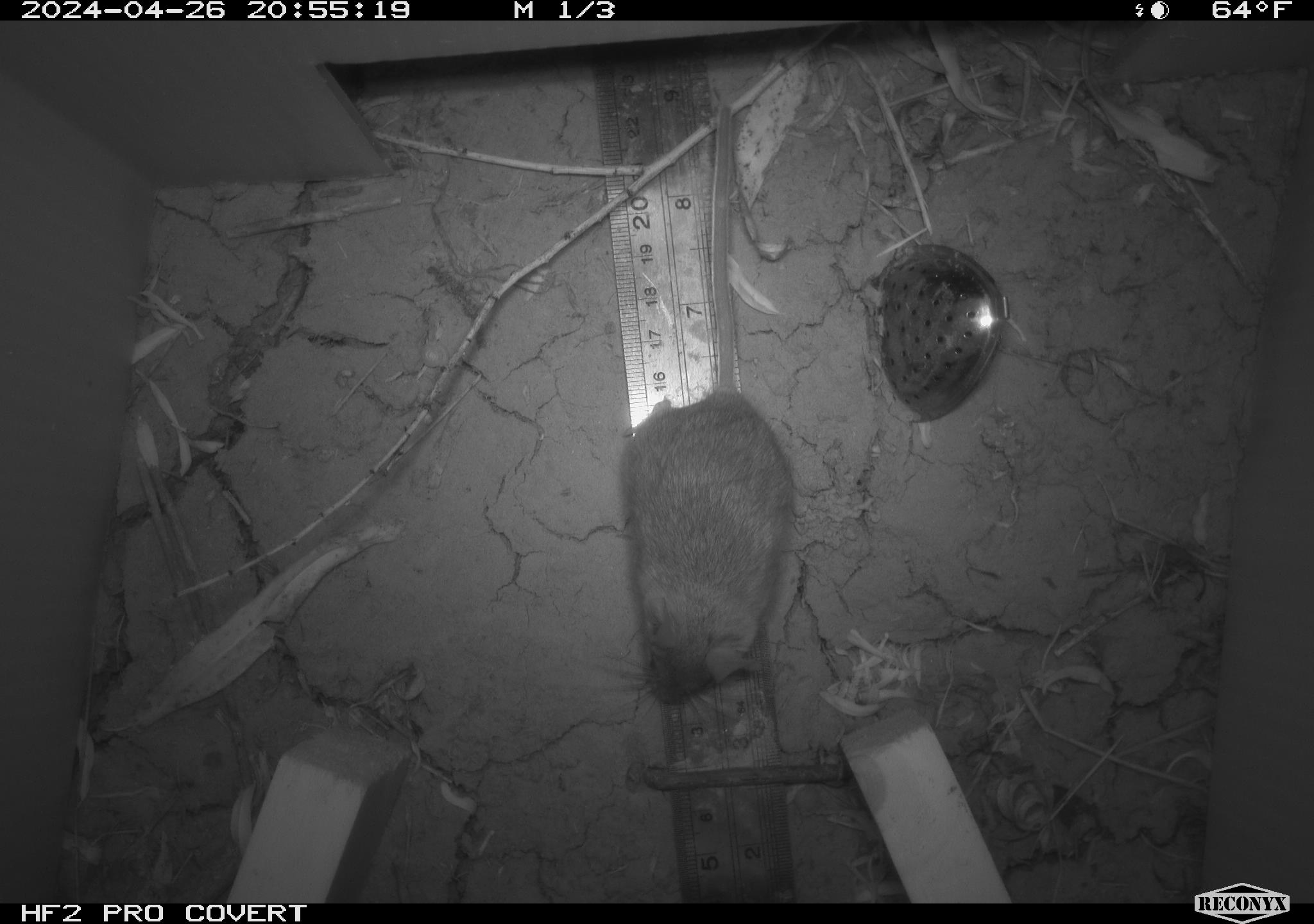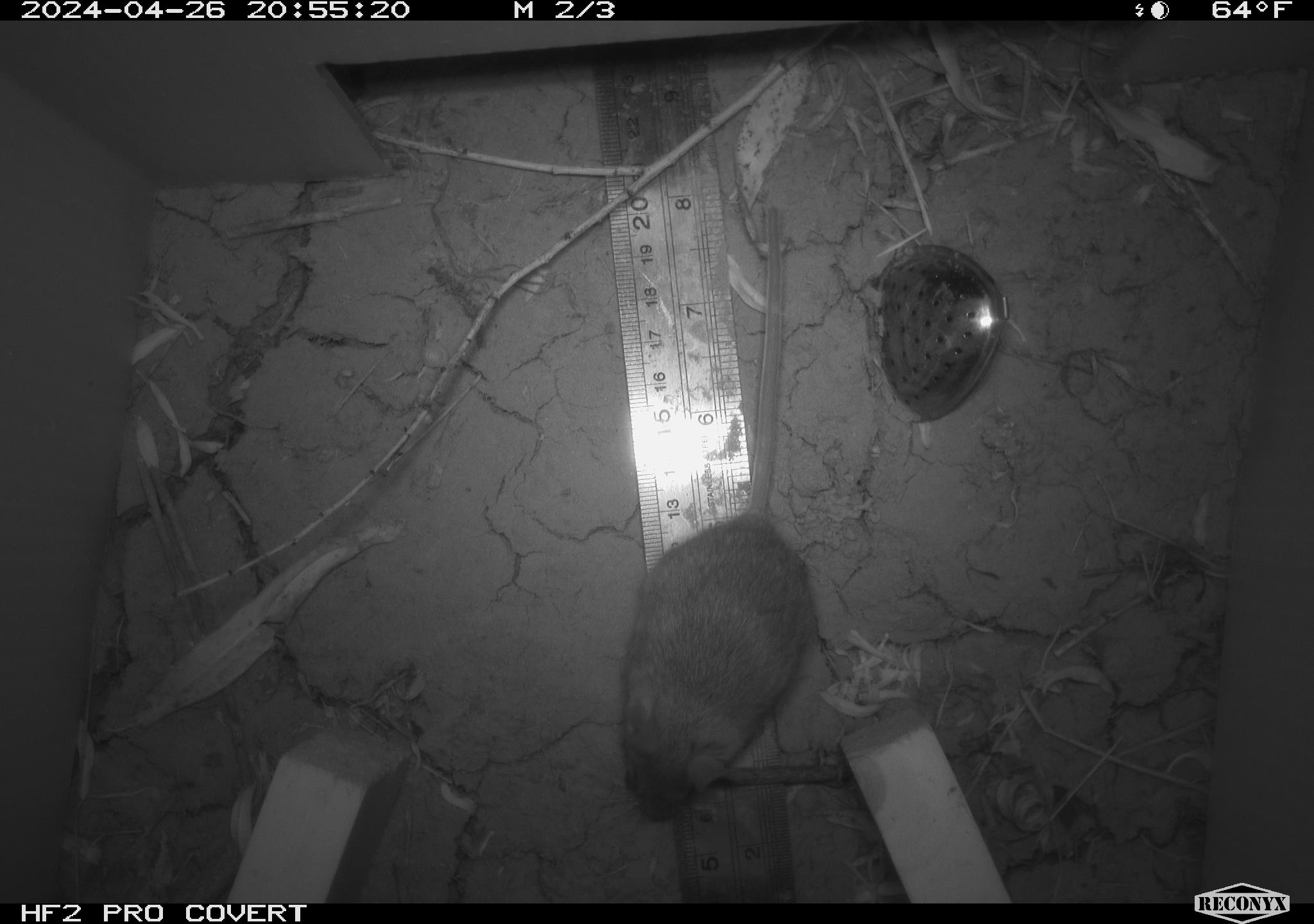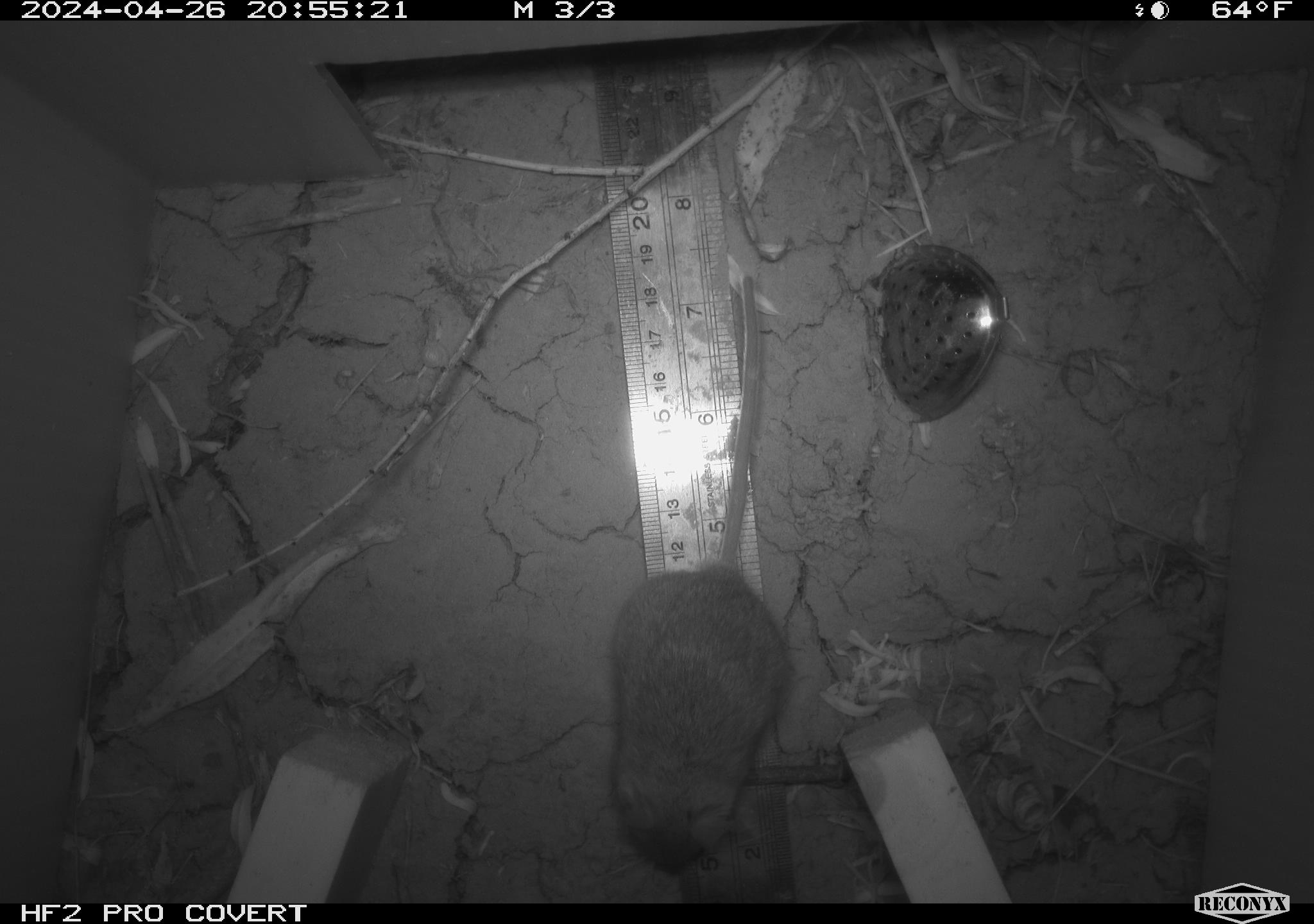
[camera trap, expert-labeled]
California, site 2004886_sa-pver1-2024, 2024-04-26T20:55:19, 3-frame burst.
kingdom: Animalia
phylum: Chordata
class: Mammalia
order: Rodentia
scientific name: Rodentia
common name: mouse species